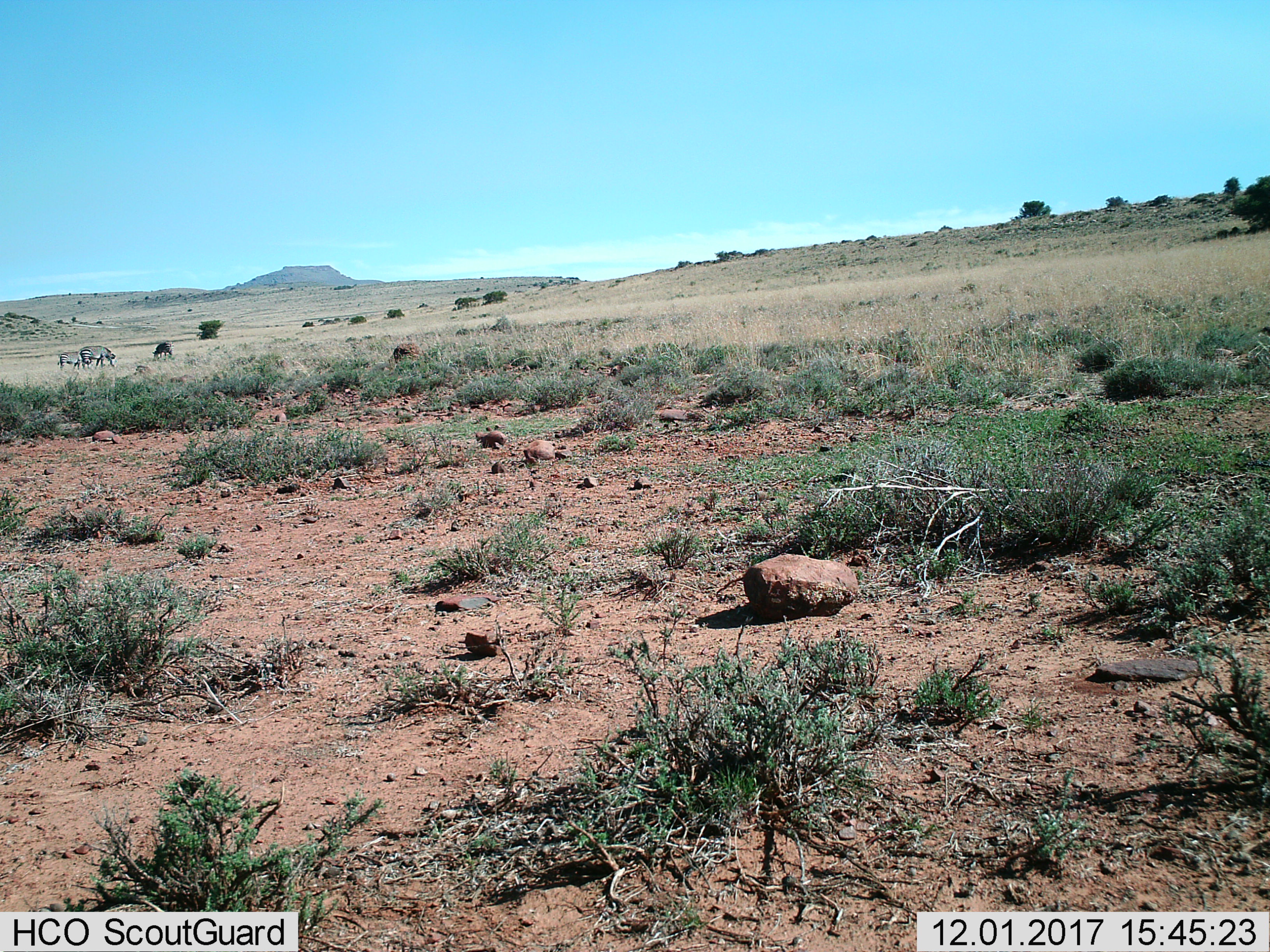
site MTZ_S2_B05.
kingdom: Animalia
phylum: Chordata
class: Mammalia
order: Perissodactyla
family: Equidae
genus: Equus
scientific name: Equus zebra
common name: mountain zebra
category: zebramountain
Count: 3.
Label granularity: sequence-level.